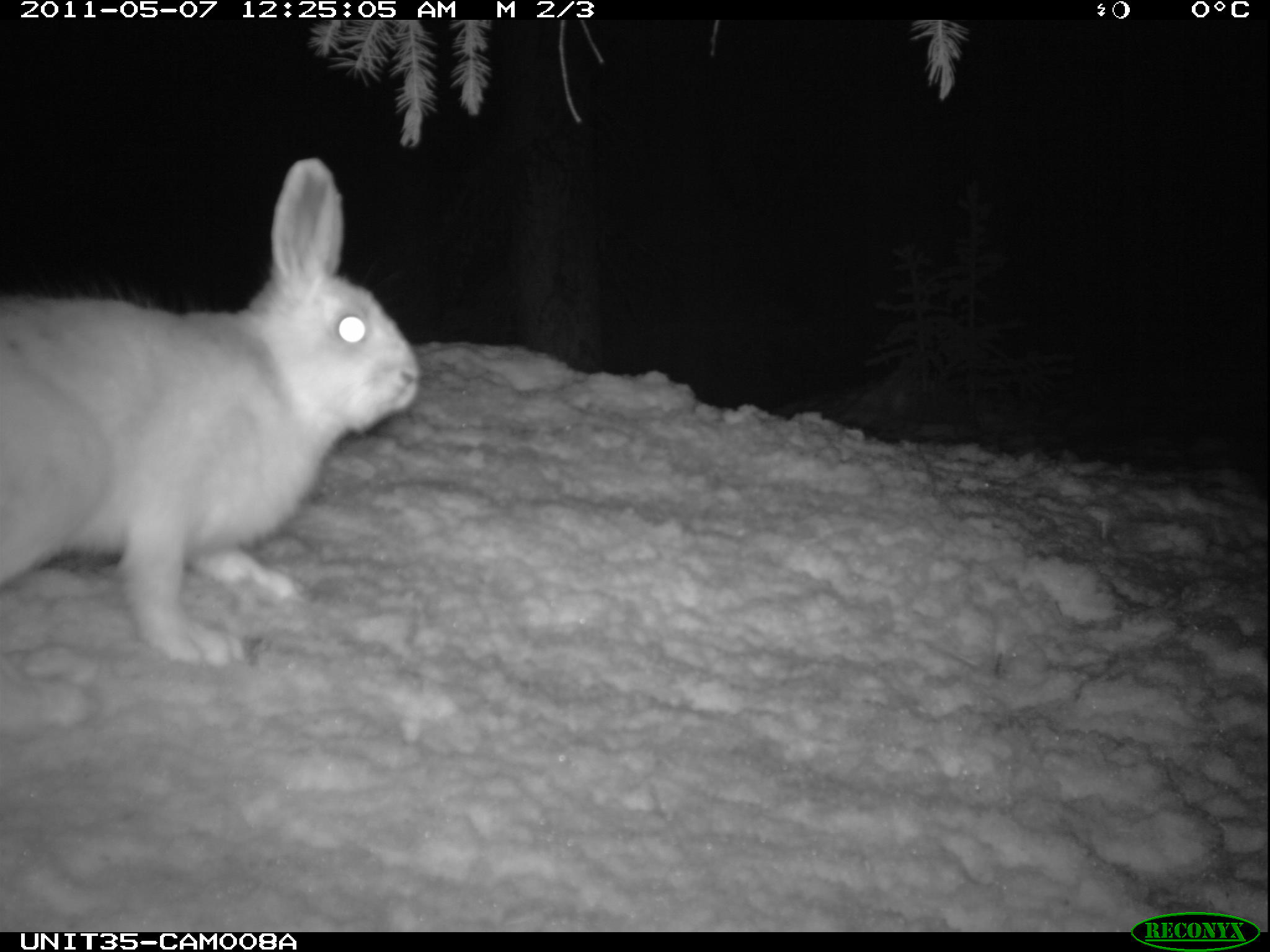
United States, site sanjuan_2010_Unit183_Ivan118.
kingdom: Animalia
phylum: Chordata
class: Mammalia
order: Lagomorpha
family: Leporidae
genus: Lepus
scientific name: Lepus americanus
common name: snowshoe hare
Lepus americanus (snowshoe hare).